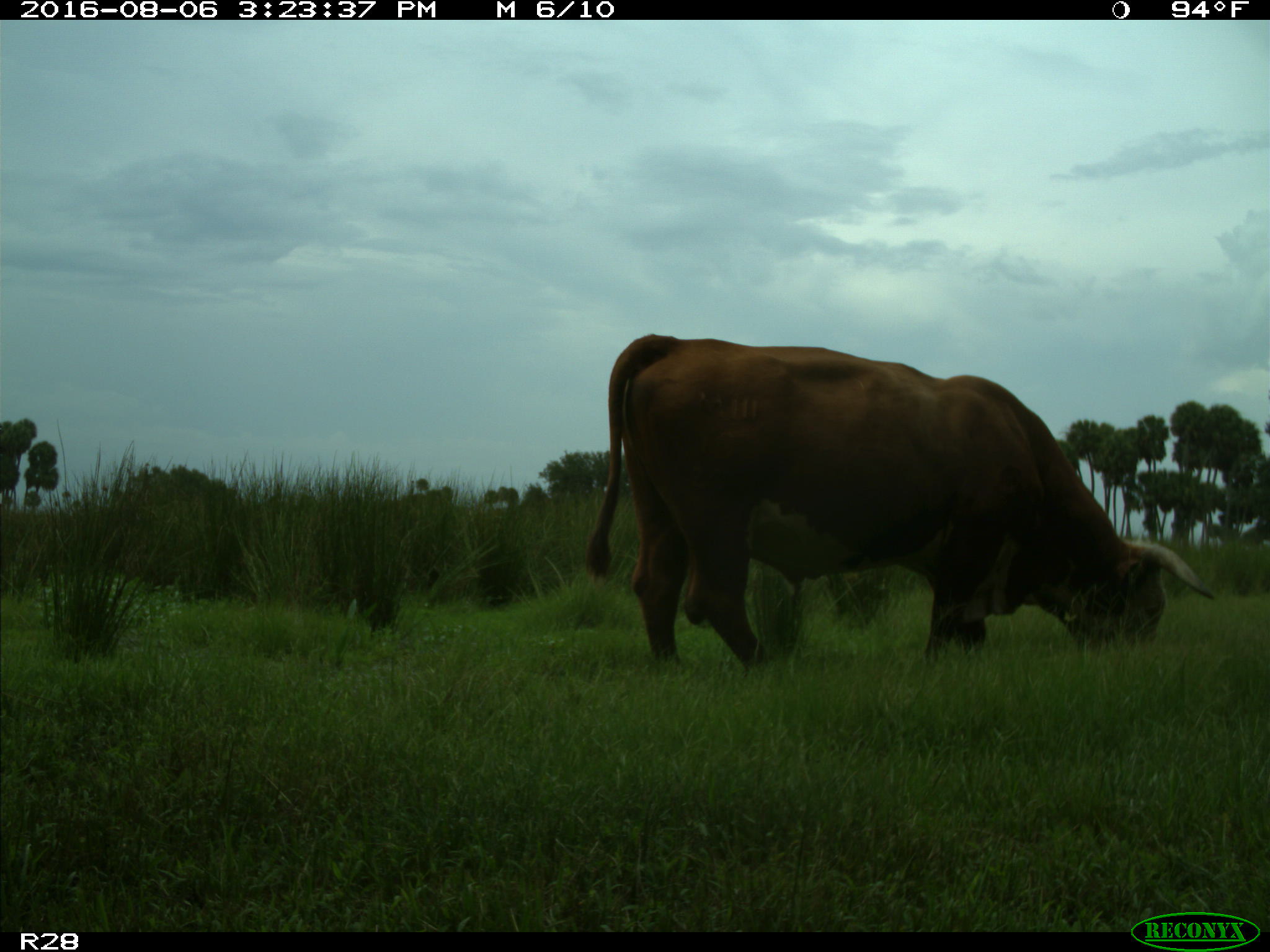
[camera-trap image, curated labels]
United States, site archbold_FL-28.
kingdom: Animalia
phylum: Chordata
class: Mammalia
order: Artiodactyla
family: Bovidae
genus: Bos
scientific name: Bos taurus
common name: domestic cow